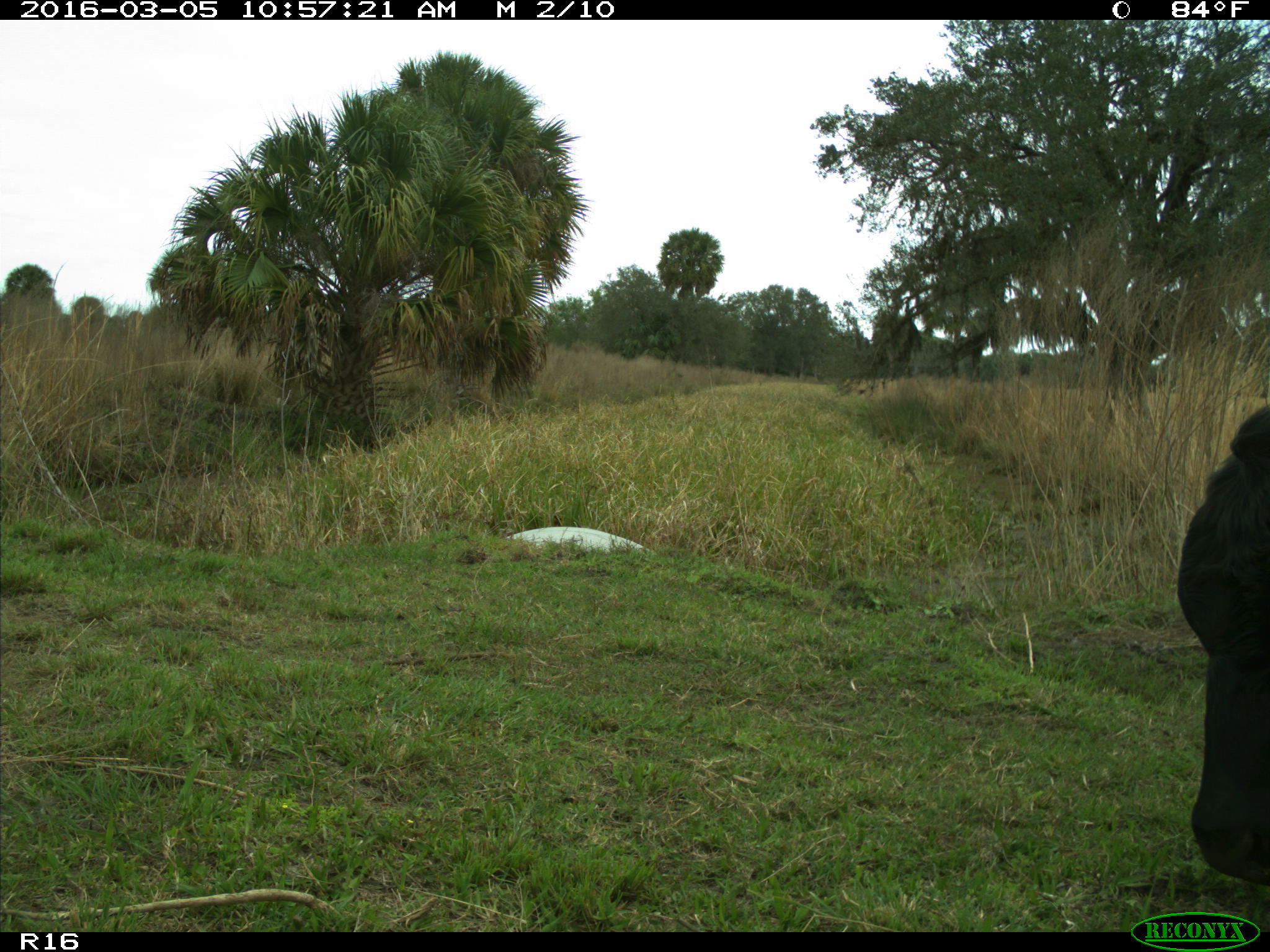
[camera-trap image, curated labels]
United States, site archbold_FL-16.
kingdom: Animalia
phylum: Chordata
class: Mammalia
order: Artiodactyla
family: Bovidae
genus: Bos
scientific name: Bos taurus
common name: domestic cow